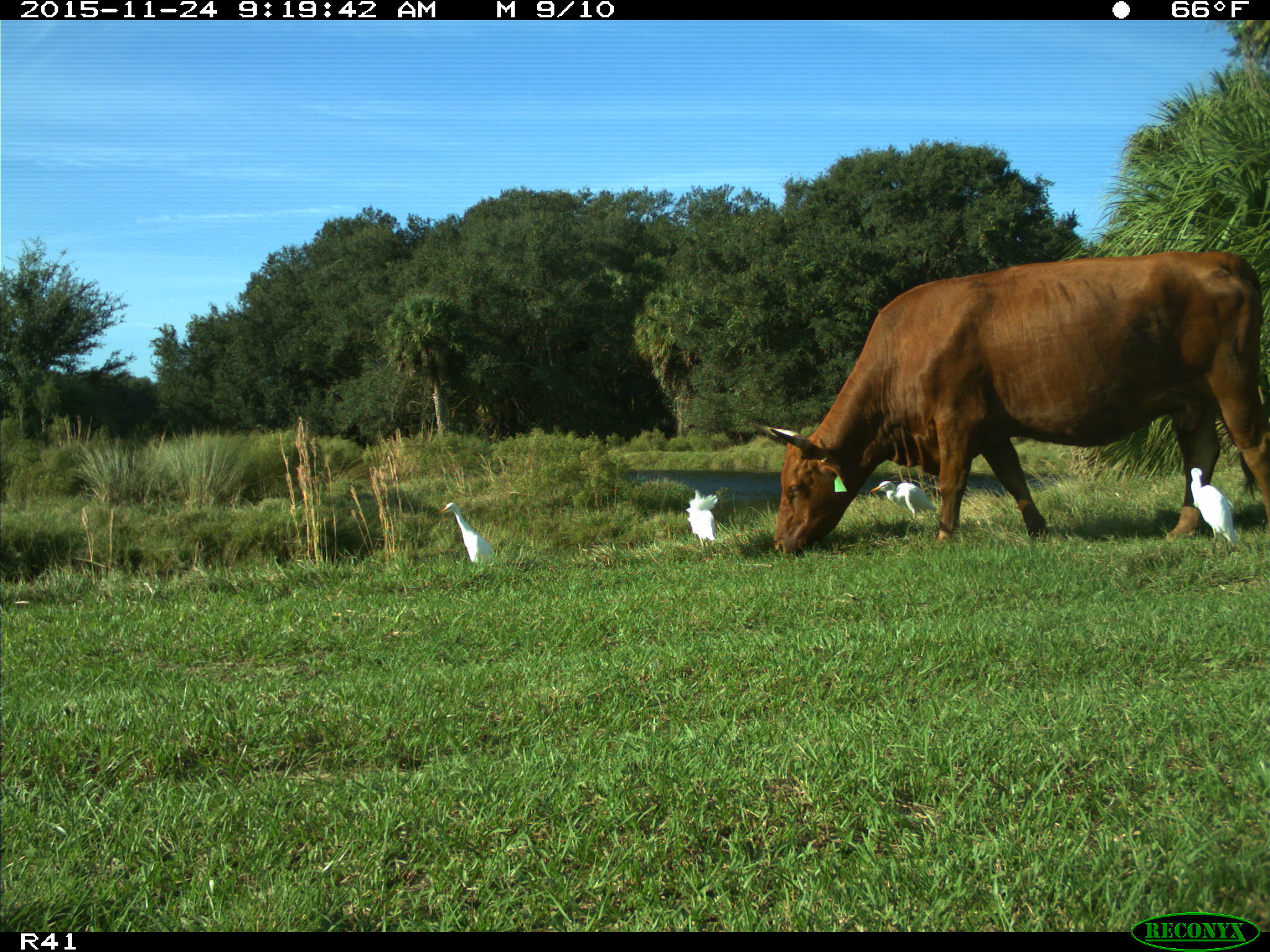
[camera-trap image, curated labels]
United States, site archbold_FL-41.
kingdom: Animalia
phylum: Chordata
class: Mammalia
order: Artiodactyla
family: Bovidae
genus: Bos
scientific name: Bos taurus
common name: domestic cow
Bos taurus (domestic cow).